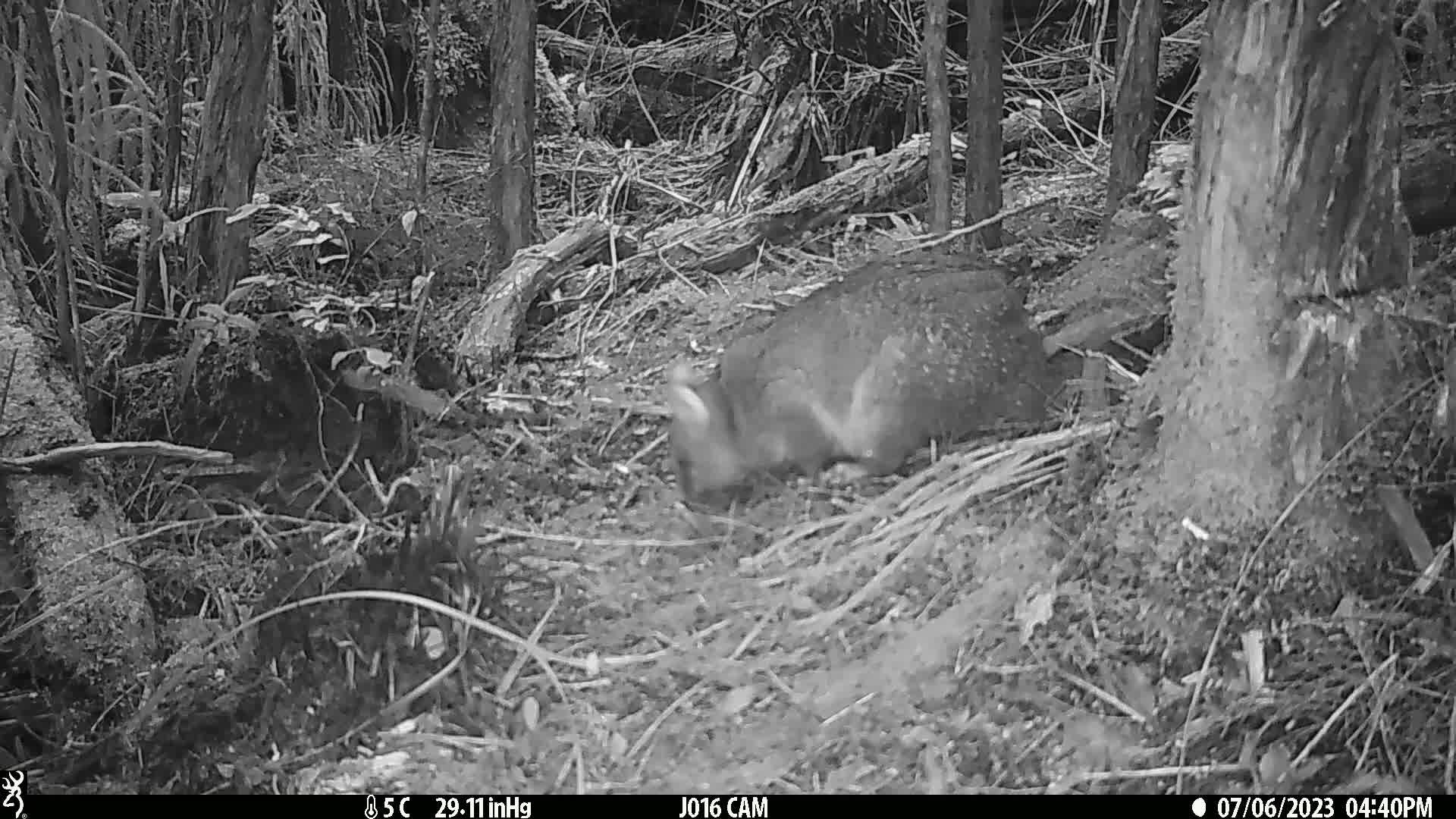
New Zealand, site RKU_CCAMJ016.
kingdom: Animalia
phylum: Chordata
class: Mammalia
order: Diprotodontia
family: Phalangeridae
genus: Trichosurus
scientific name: Trichosurus vulpecula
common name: common brushtail possum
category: possum